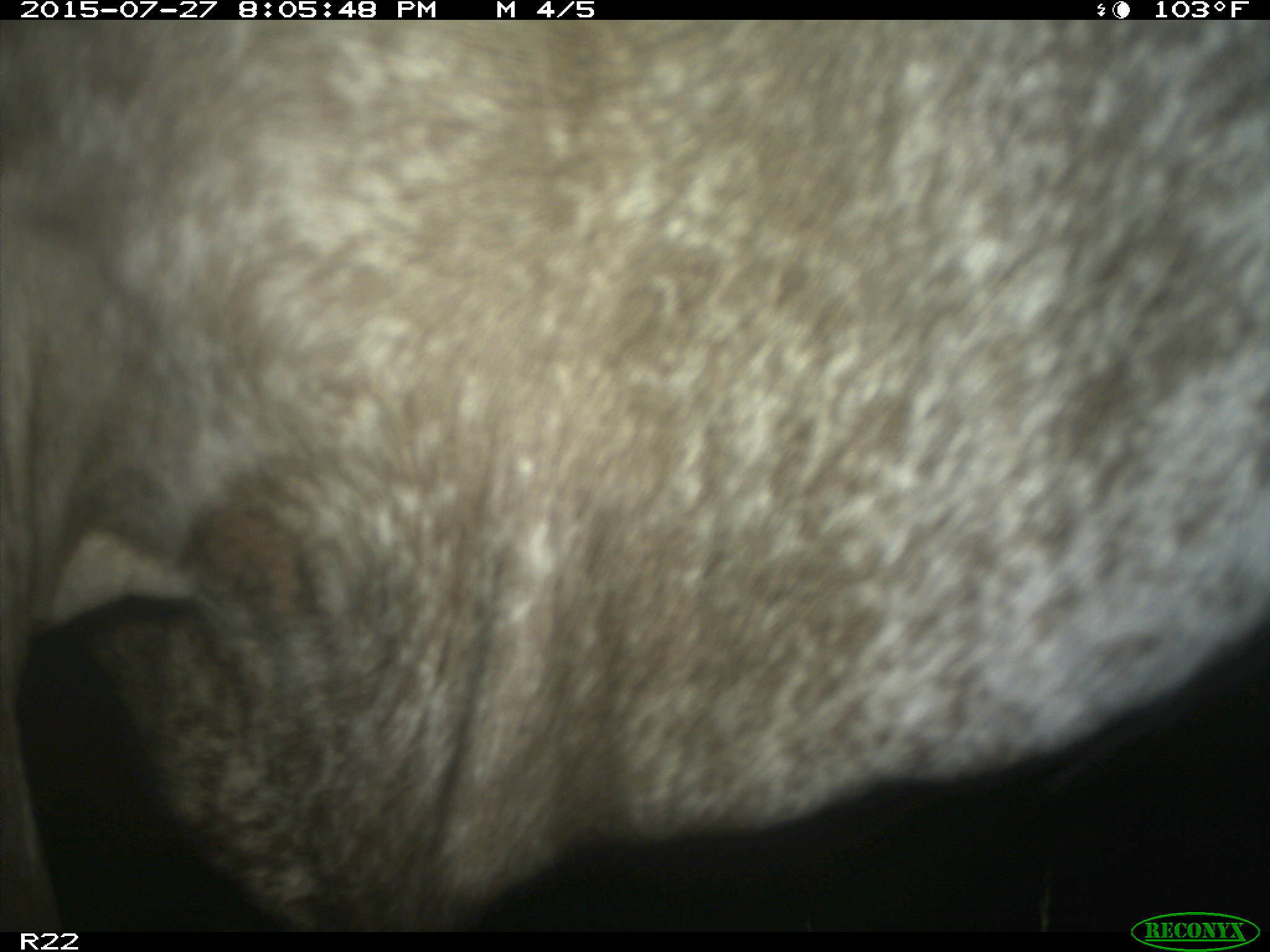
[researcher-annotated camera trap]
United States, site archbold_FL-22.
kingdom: Animalia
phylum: Chordata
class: Mammalia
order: Artiodactyla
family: Bovidae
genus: Bos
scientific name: Bos taurus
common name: domestic cow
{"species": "Bos taurus (domestic cow)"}